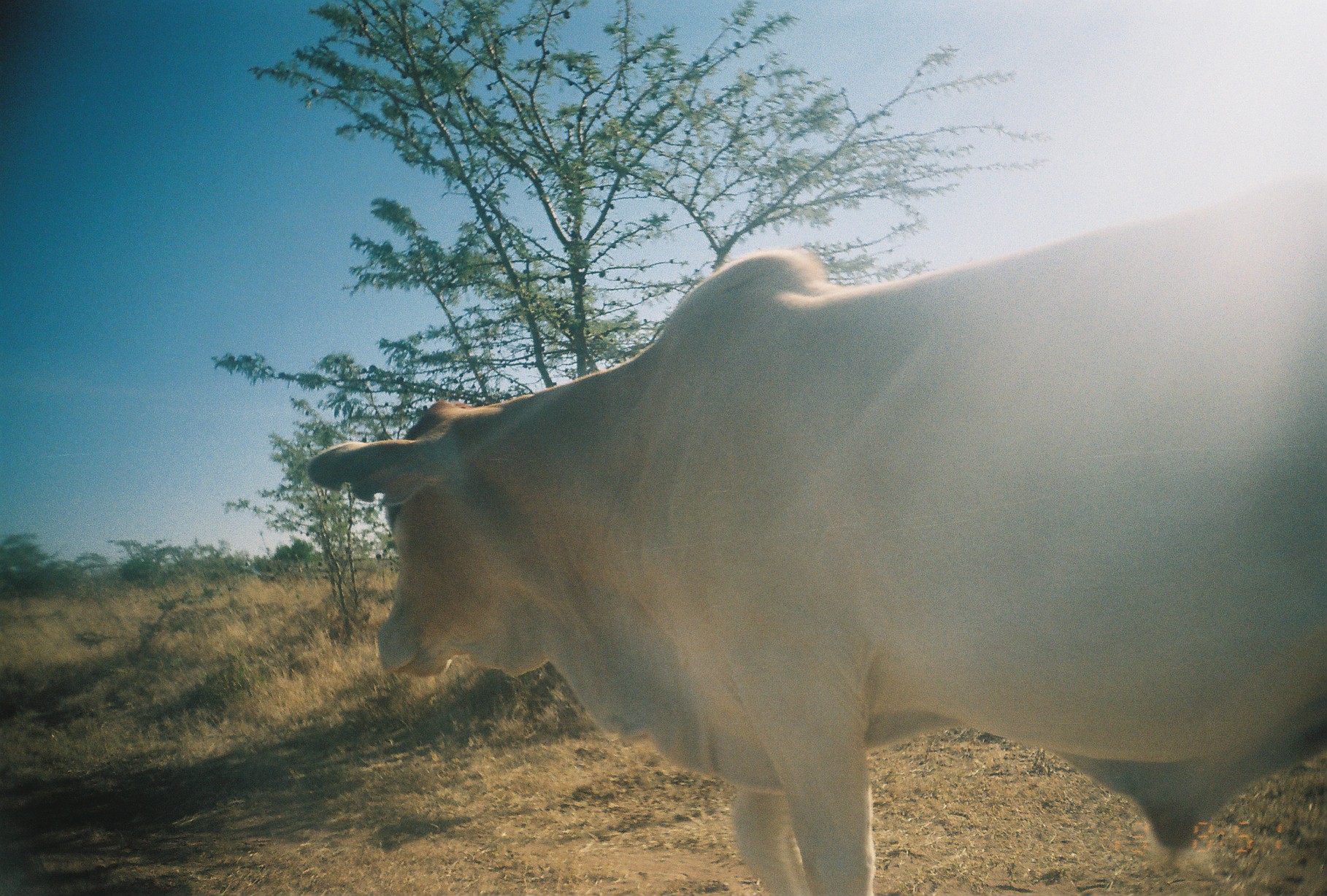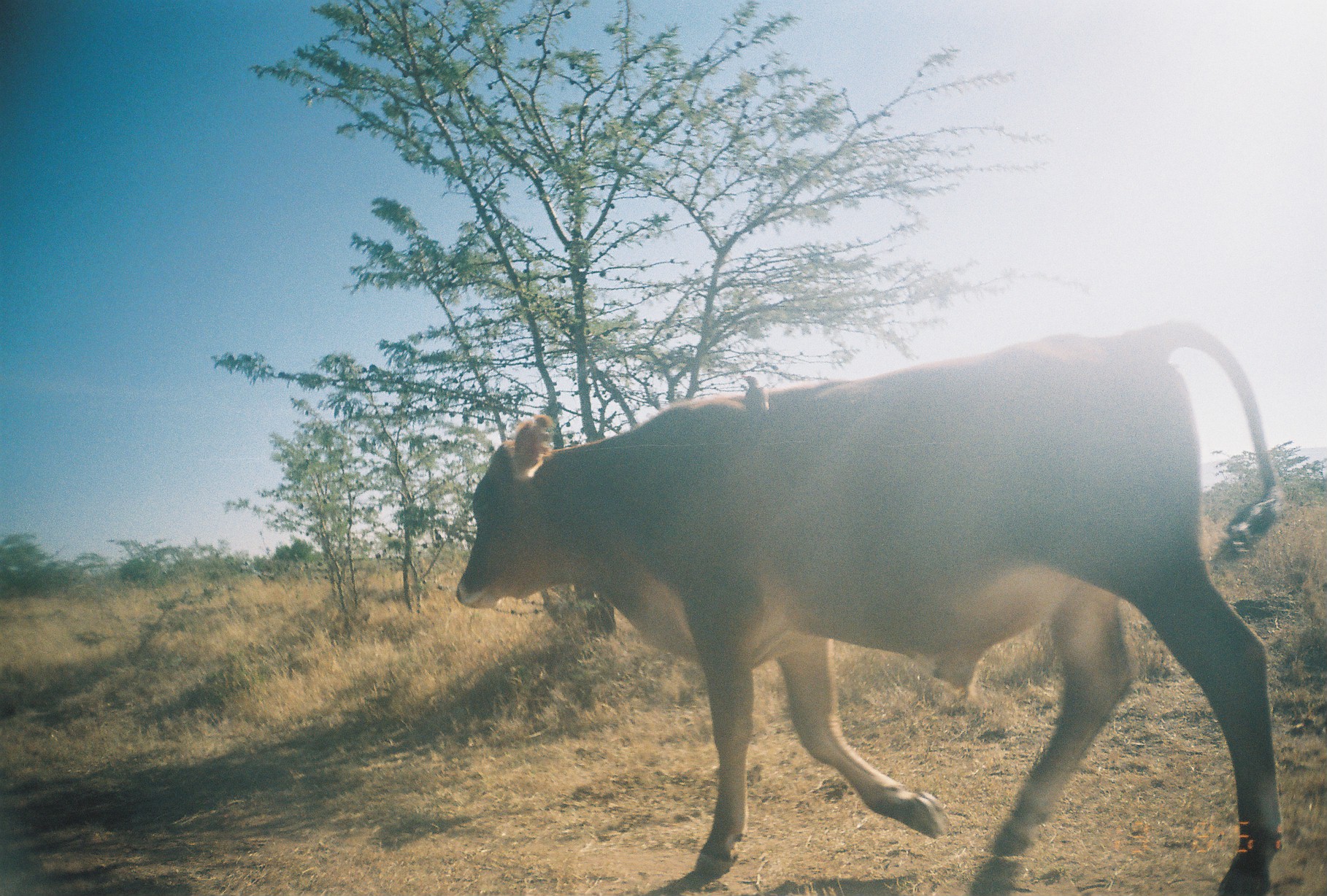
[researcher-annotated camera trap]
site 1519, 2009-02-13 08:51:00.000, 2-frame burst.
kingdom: Animalia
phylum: Chordata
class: Mammalia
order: Artiodactyla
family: Bovidae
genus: Bos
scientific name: Bos taurus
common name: domestic cattle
Bos taurus (domestic cattle), count 1.